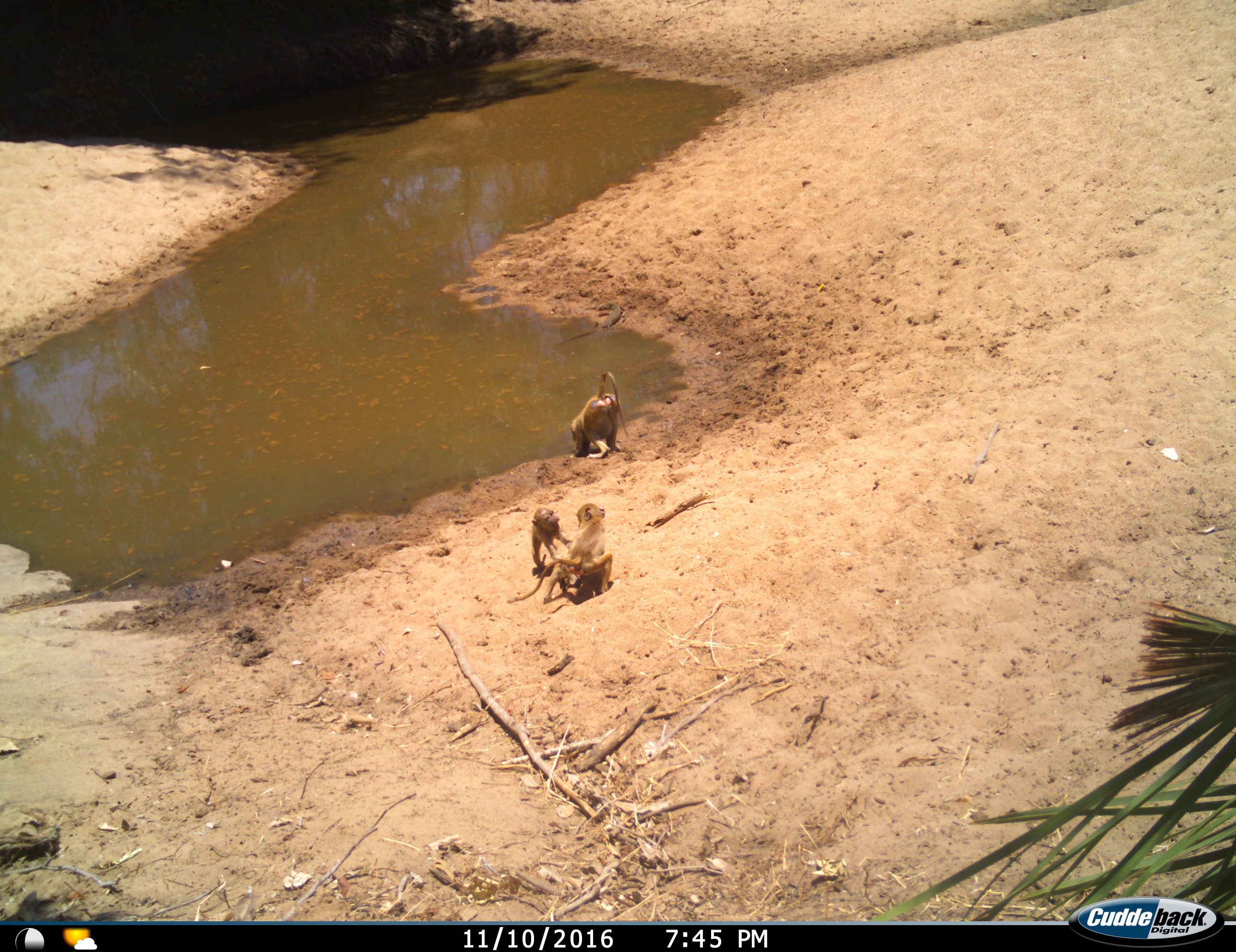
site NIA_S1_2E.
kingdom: Animalia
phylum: Chordata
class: Mammalia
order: Primates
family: Cercopithecidae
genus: Papio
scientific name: Papio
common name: baboon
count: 3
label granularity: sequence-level